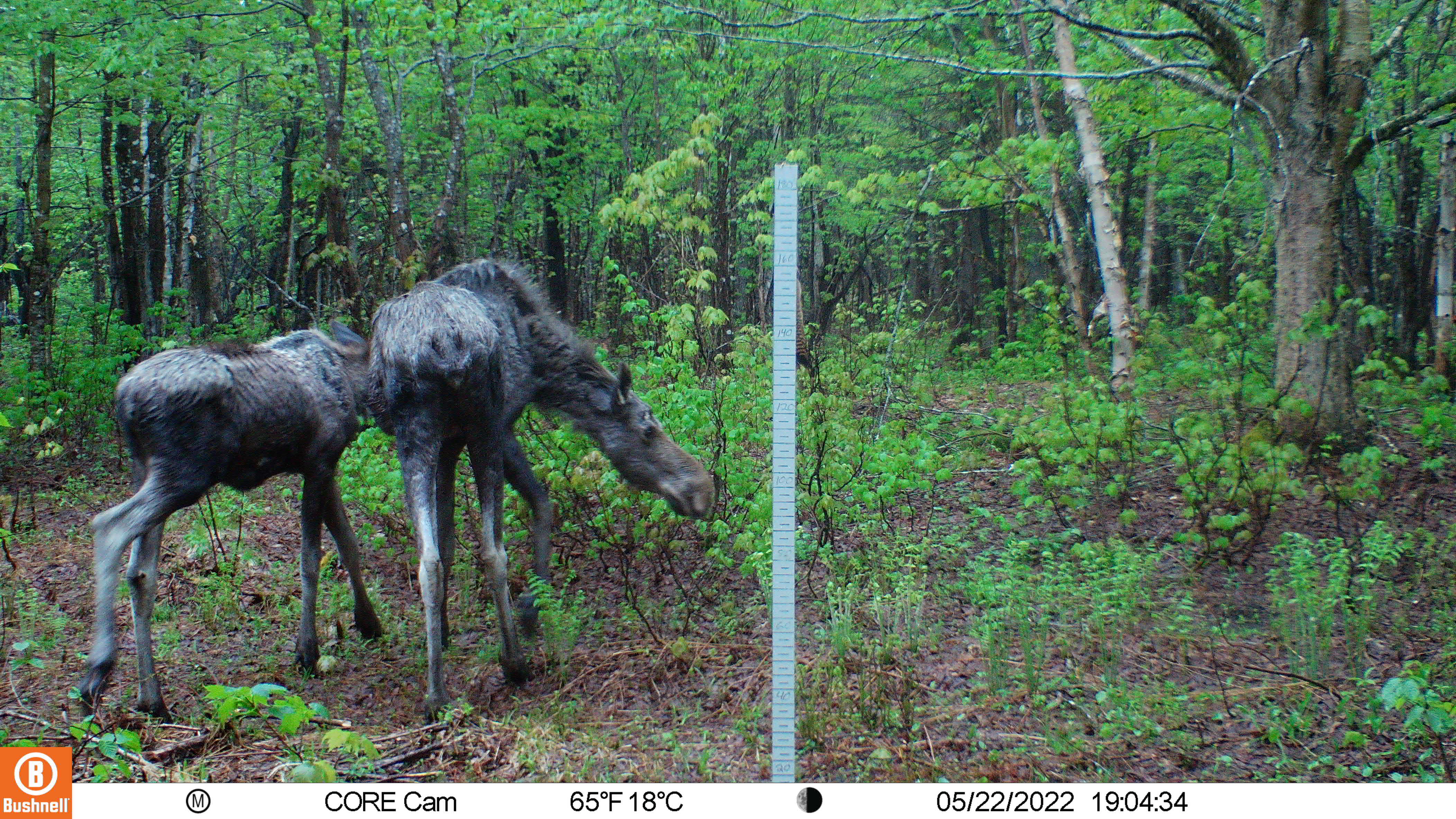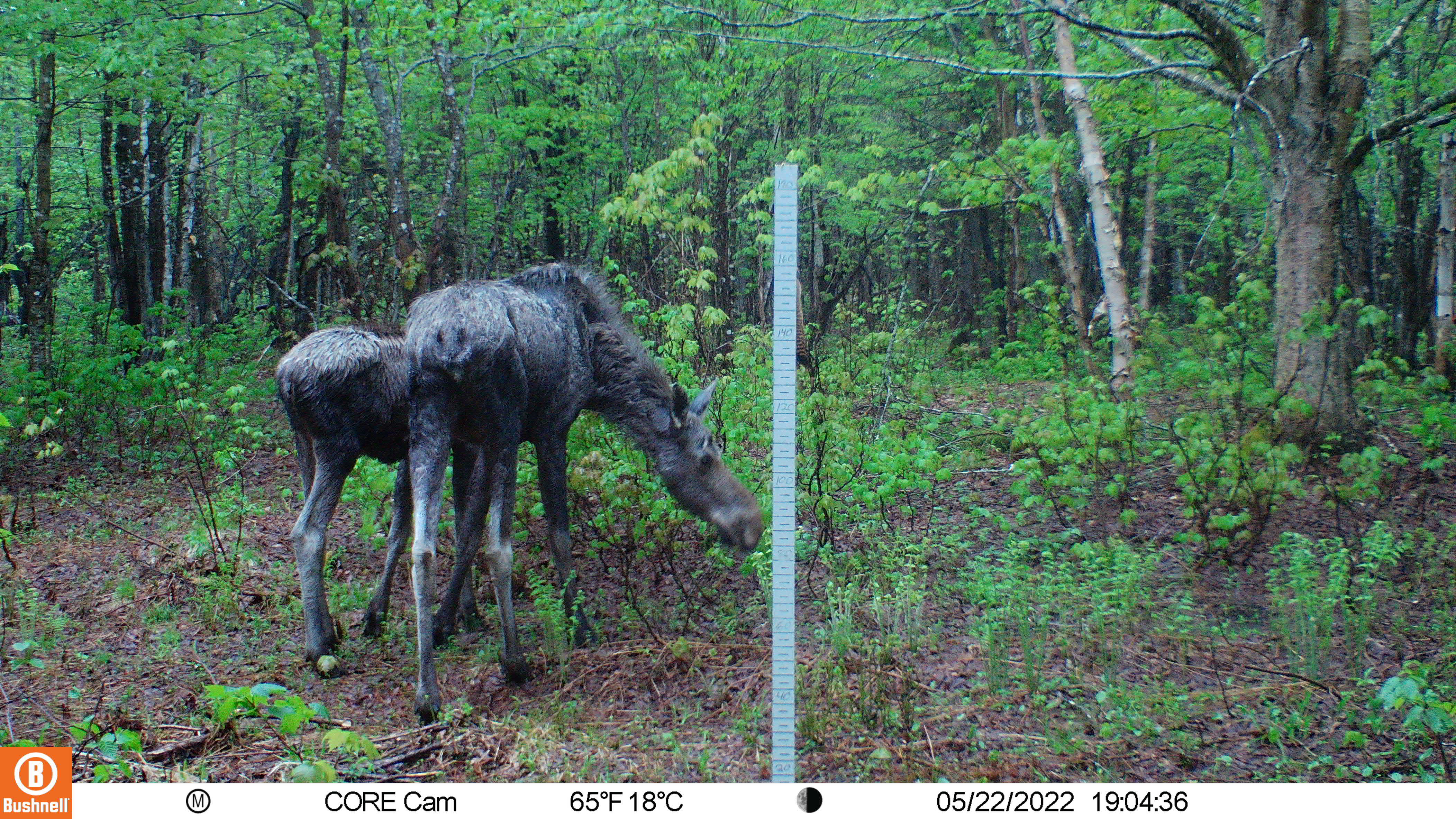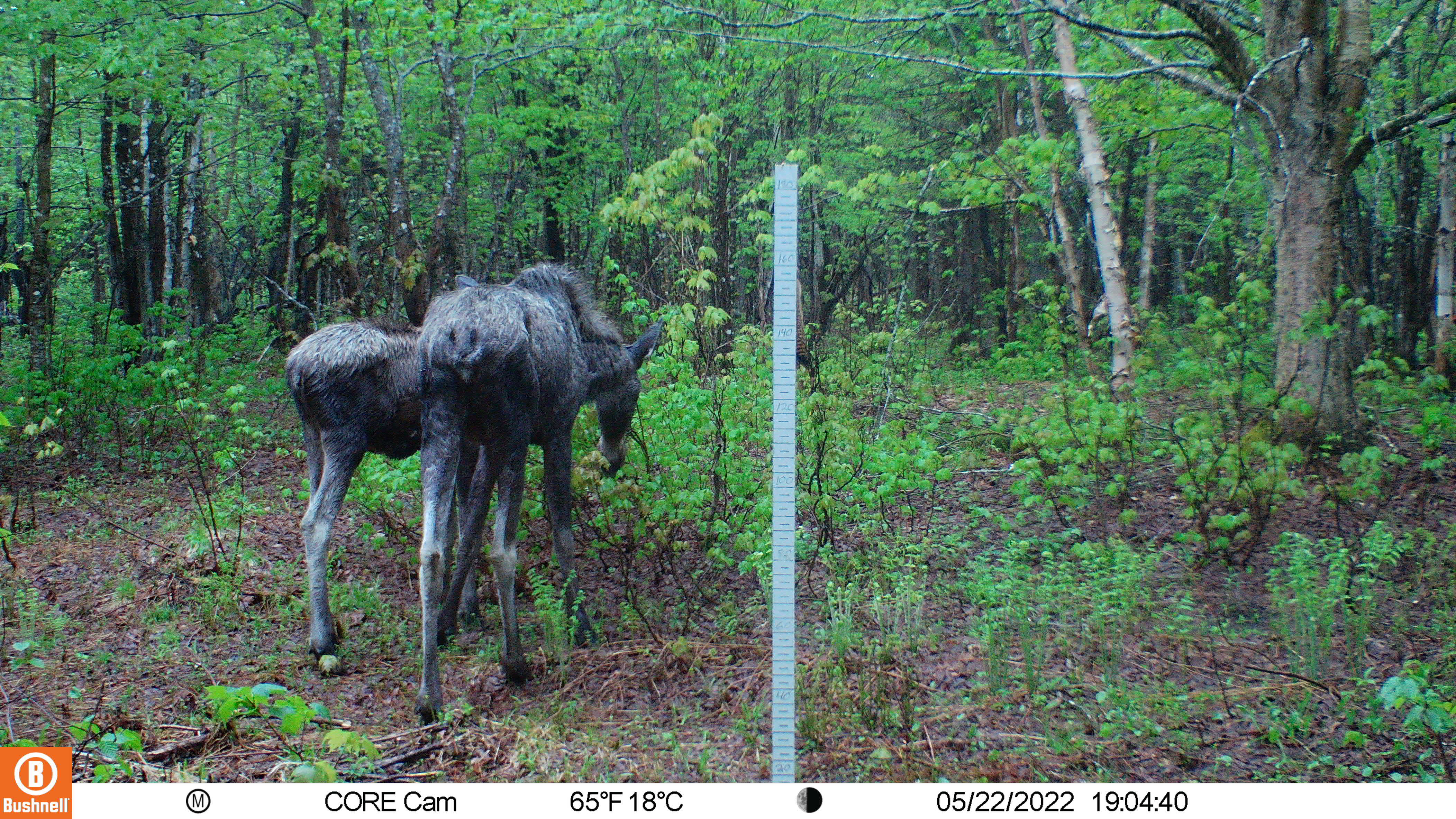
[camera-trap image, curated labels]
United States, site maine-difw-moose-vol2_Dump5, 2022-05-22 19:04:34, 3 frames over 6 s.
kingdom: Animalia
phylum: Chordata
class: Mammalia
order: Artiodactyla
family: Cervidae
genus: Alces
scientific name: Alces alces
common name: moose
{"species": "moose (Alces alces)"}